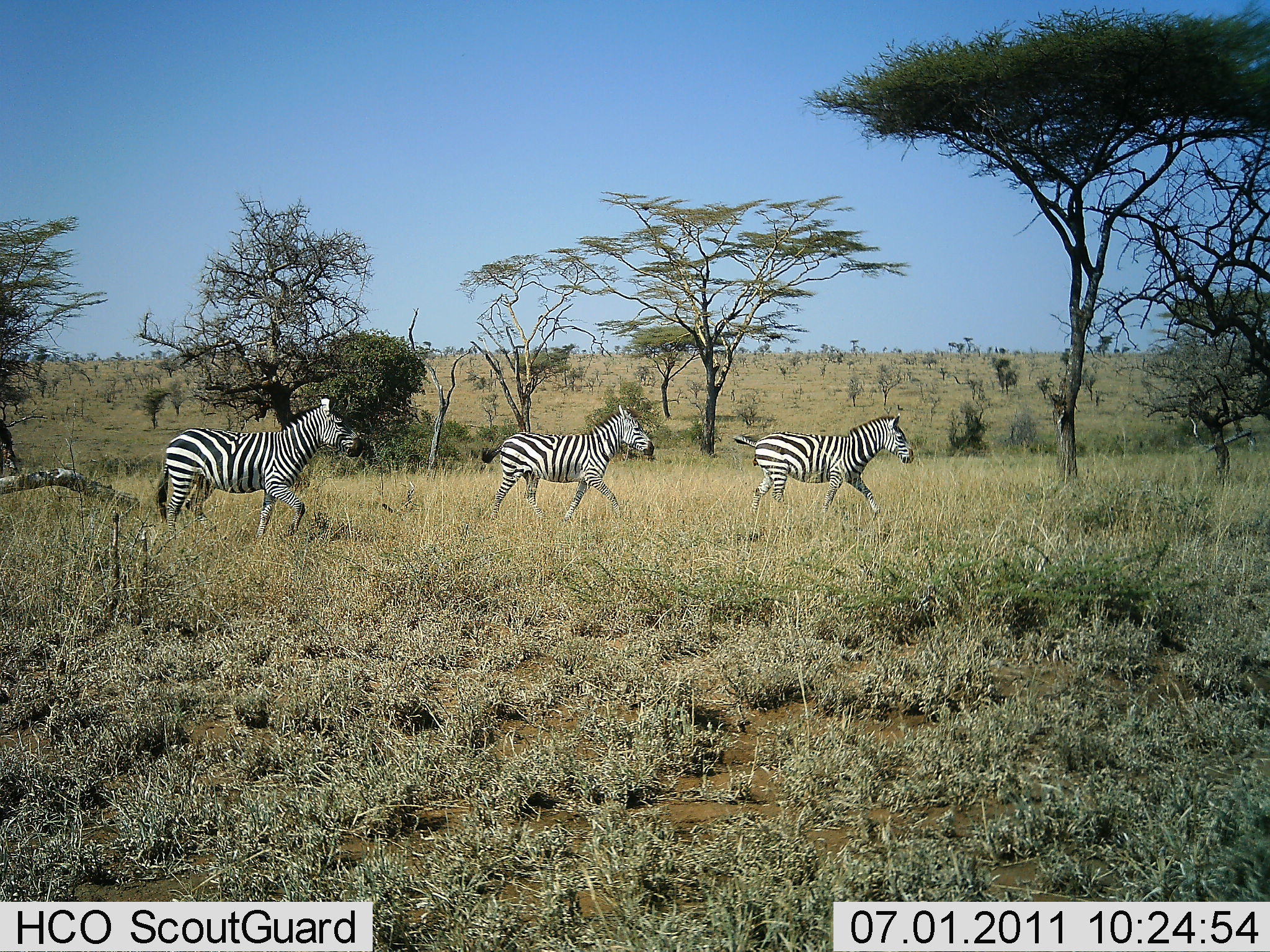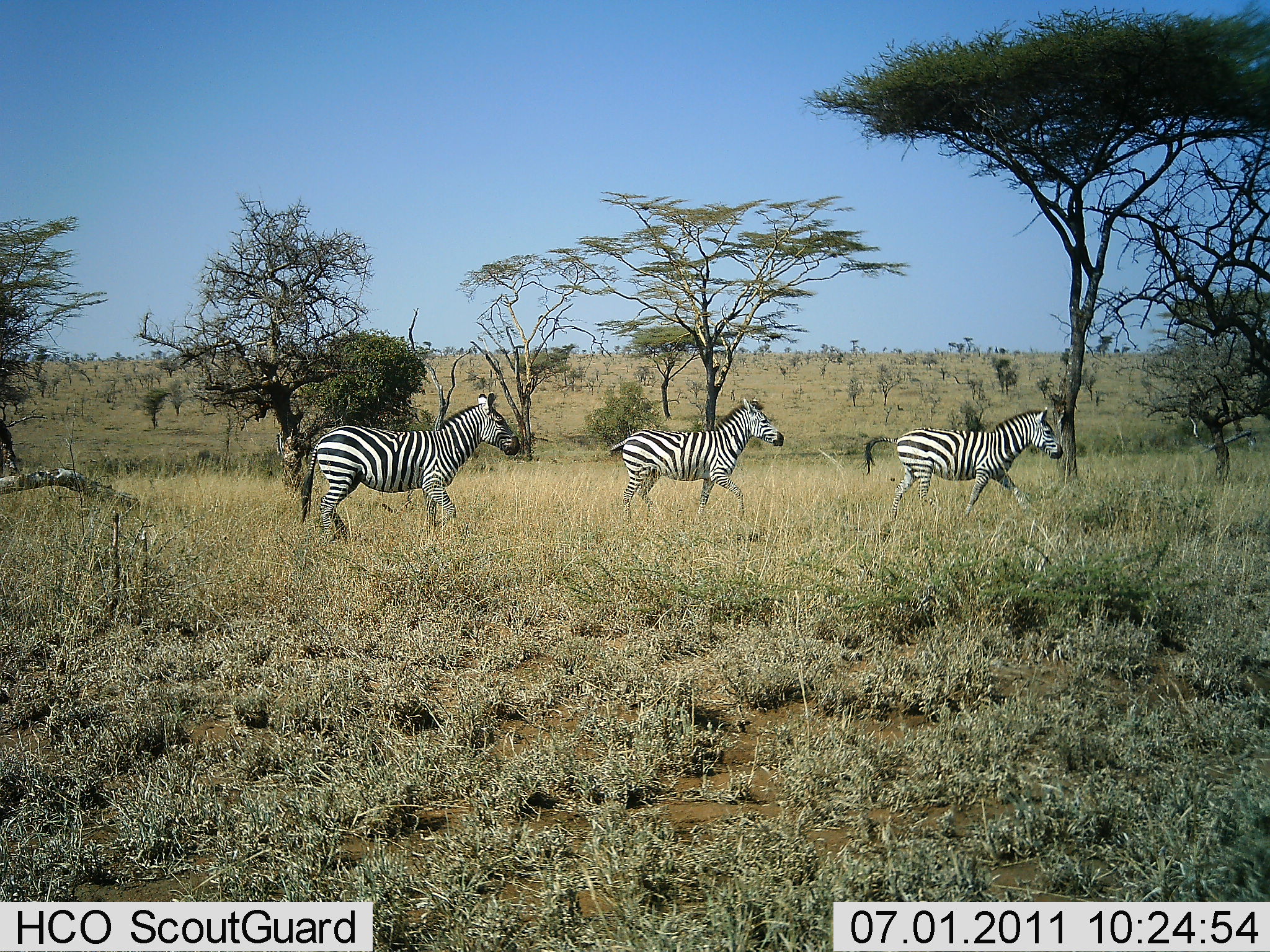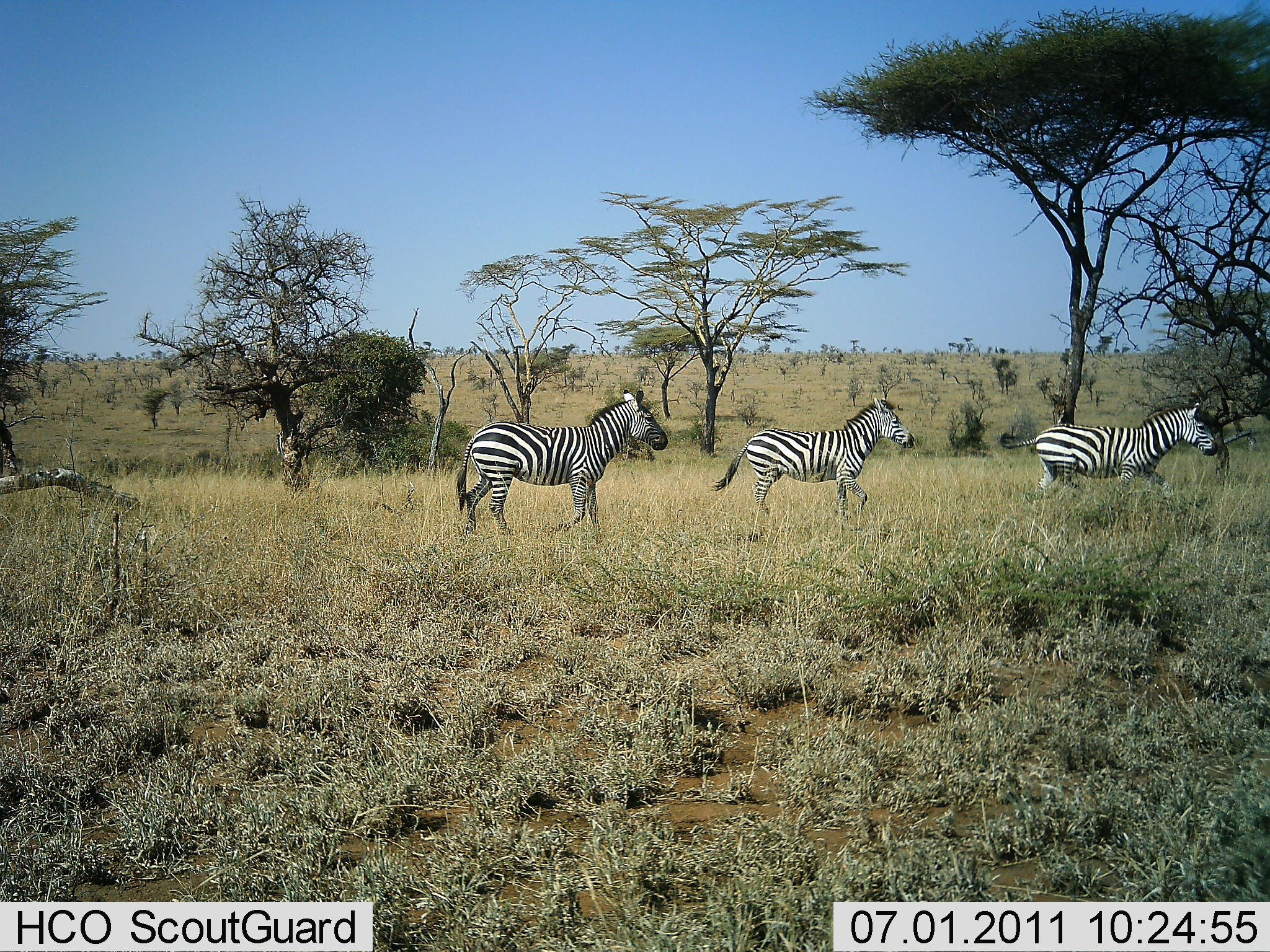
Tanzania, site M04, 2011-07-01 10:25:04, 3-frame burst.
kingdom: Animalia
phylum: Chordata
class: Mammalia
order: Perissodactyla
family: Equidae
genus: Equus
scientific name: Equus quagga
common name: plains zebra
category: zebra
Zebra (plains zebra) (Equus quagga), count 3. Behavior (volunteer vote fractions): standing 0%, resting 0%, moving 100%, interacting 0%. Young present (vote fraction): 0%. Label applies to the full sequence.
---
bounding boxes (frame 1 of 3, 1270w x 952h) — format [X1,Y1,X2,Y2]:
animal: [154,395,366,540]; [479,404,655,523]; [731,414,916,519]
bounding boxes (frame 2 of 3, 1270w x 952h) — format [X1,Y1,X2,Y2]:
animal: [299,391,519,544]; [859,406,1063,523]; [608,397,784,520]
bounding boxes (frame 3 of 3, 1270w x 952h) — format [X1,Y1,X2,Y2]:
animal: [452,388,668,511]; [998,397,1218,511]; [711,397,914,510]